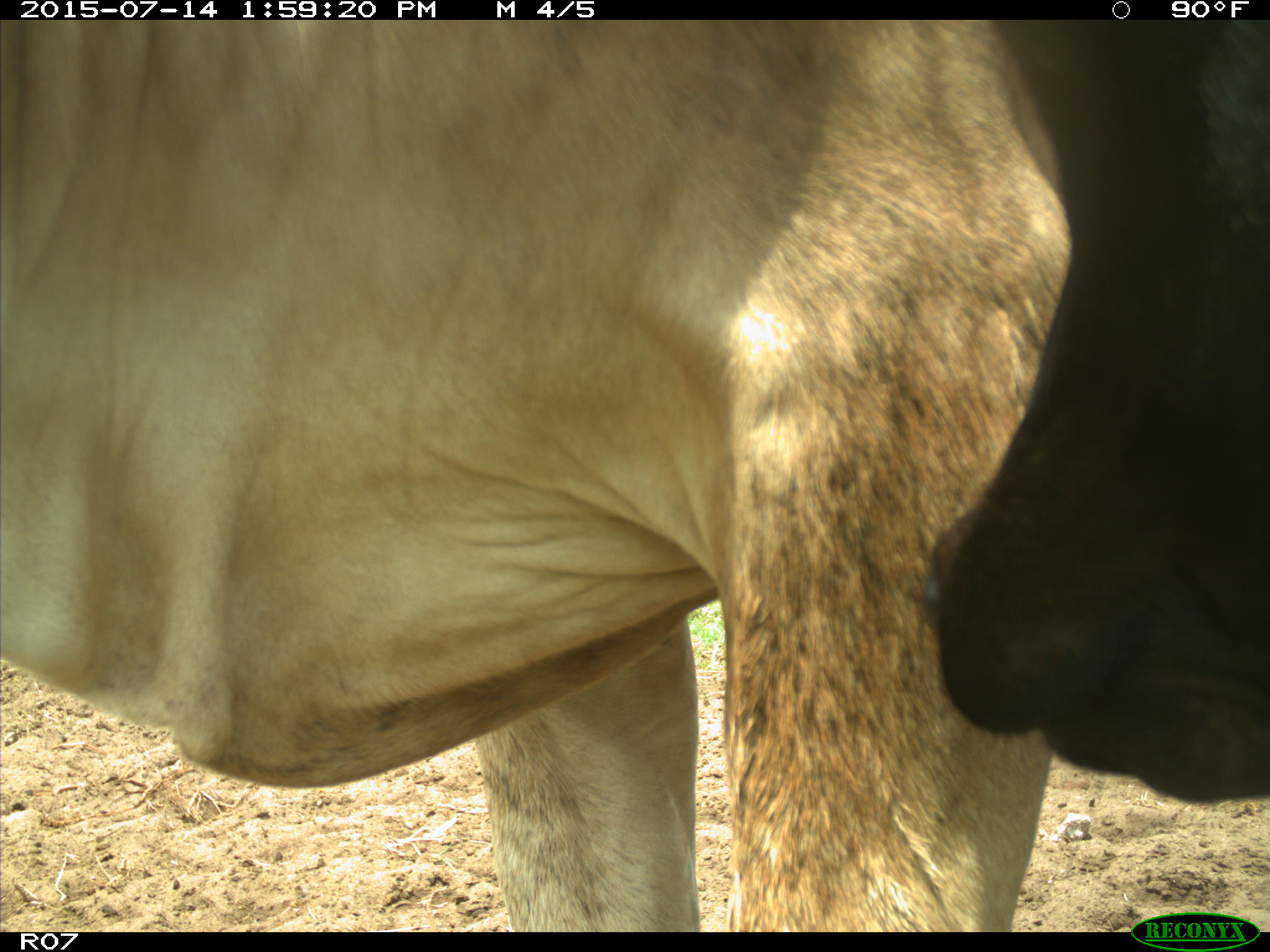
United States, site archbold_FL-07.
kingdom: Animalia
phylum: Chordata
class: Mammalia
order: Artiodactyla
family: Bovidae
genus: Bos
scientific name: Bos taurus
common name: domestic cow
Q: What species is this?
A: Bos taurus (domestic cow).